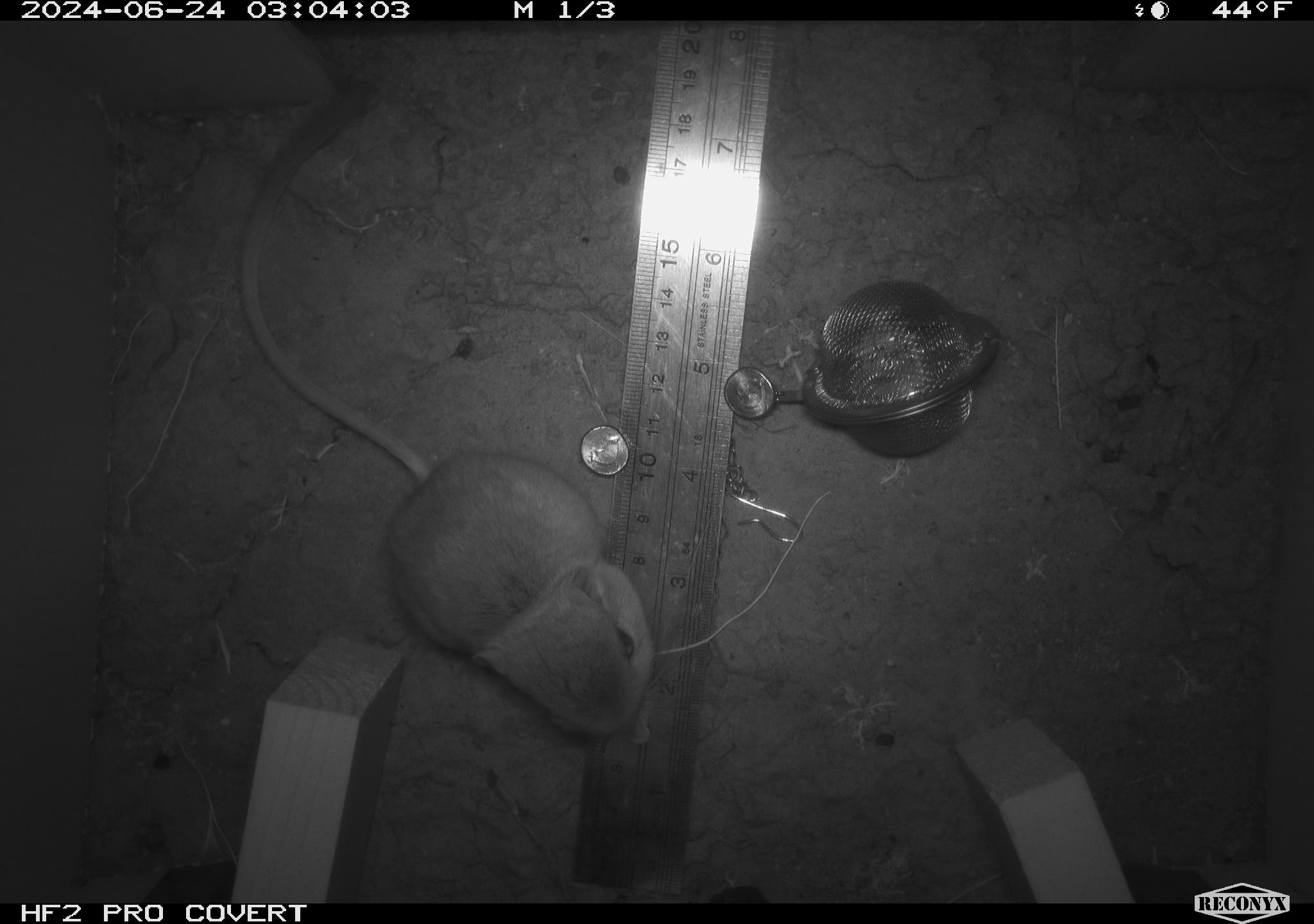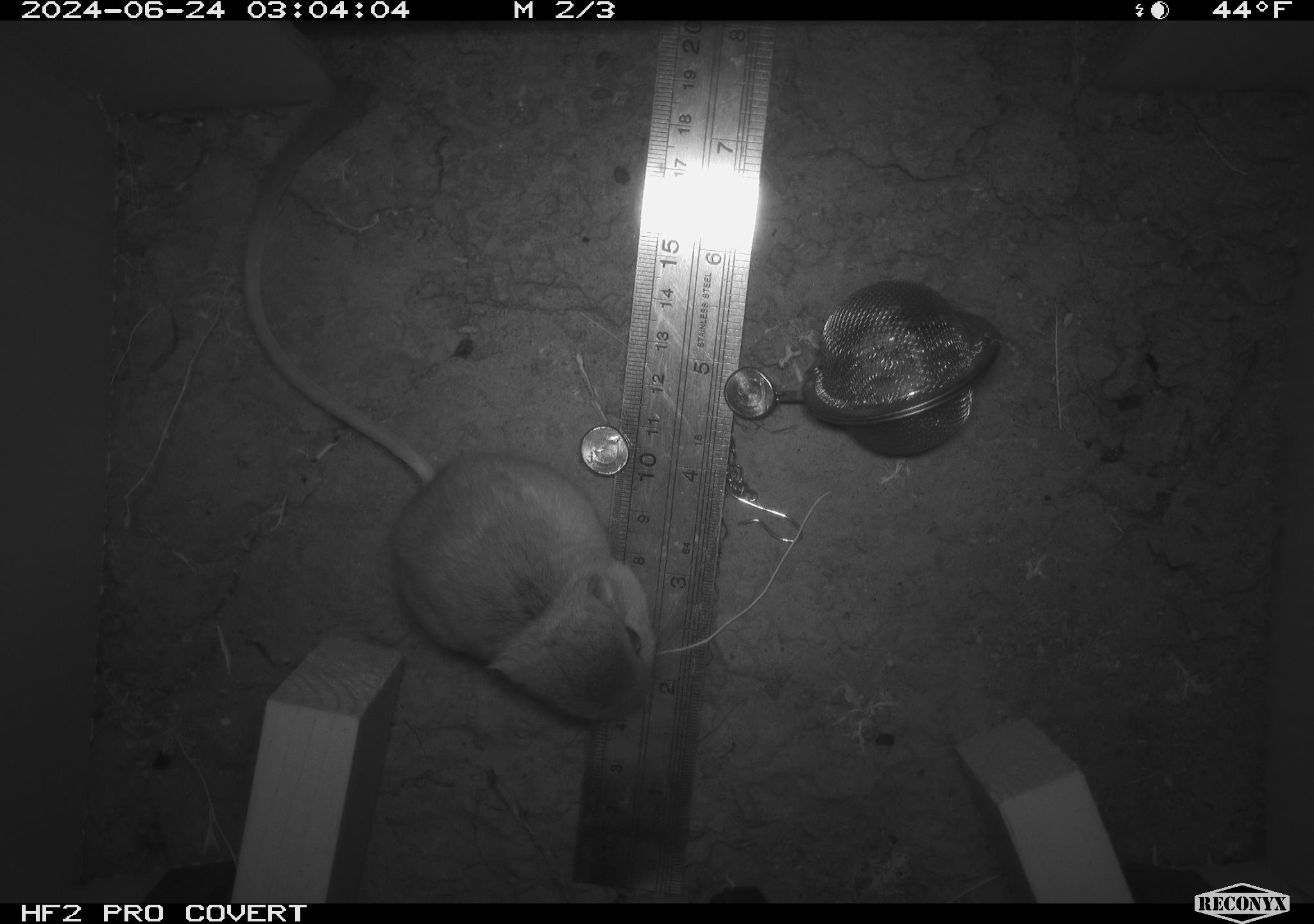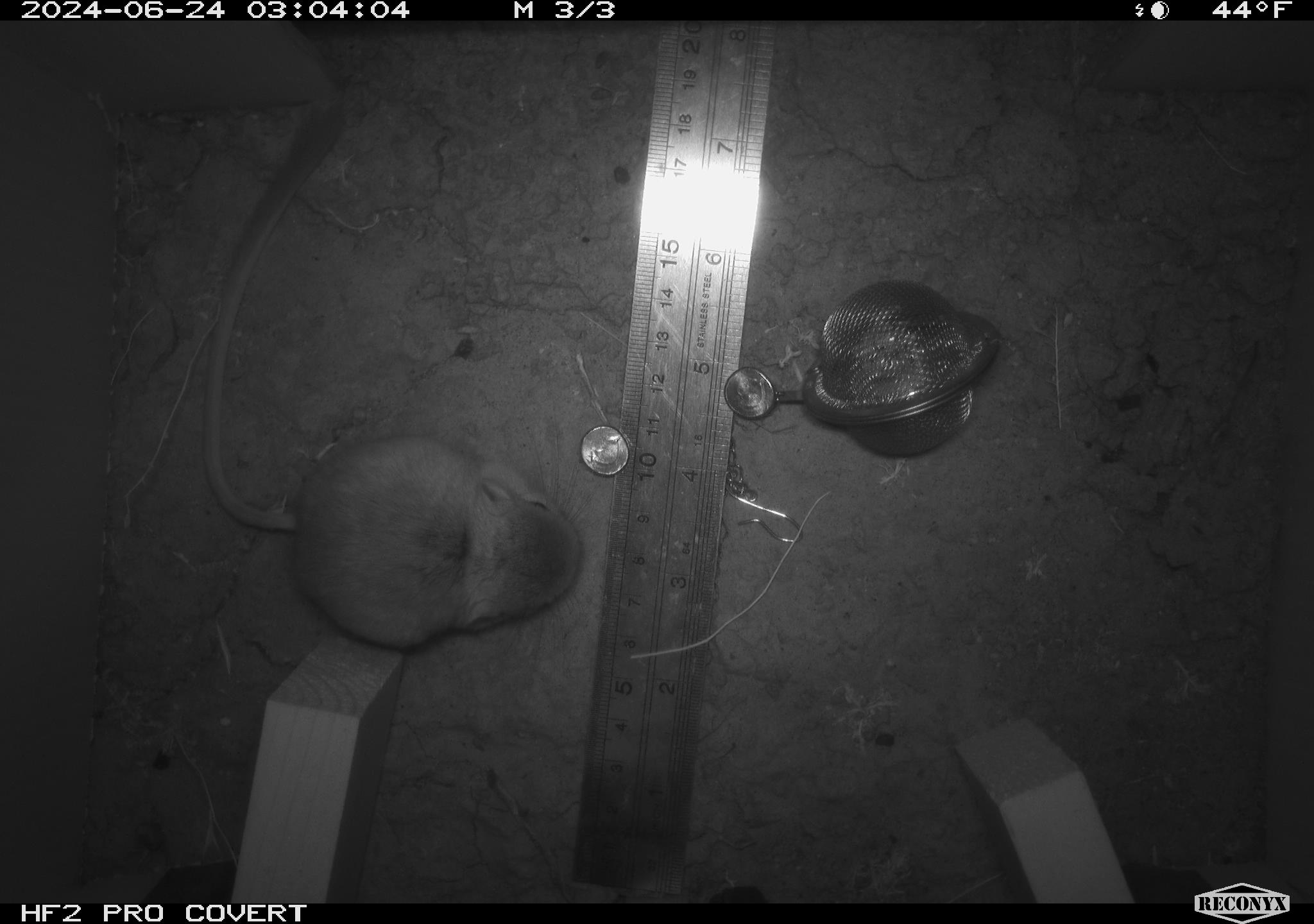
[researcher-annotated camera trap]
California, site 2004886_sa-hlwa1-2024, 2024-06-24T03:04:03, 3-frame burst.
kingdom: Animalia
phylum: Chordata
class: Mammalia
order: Rodentia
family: Heteromyidae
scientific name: Heteromyidae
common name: kangaroo rats and pocket mice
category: heteromyidae family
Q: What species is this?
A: Heteromyidae family (kangaroo rats and pocket mice) (Heteromyidae).